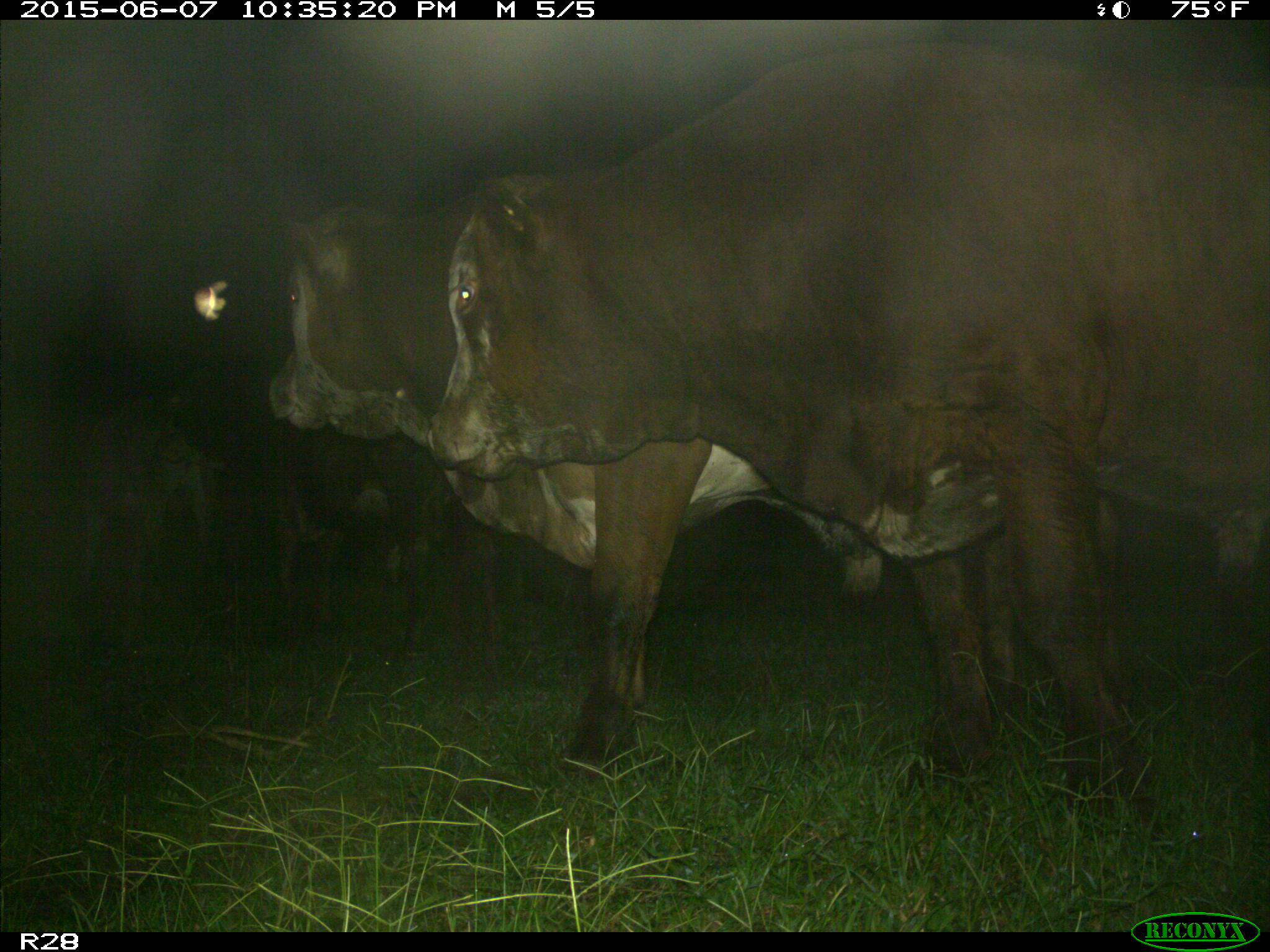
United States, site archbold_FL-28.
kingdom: Animalia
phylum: Chordata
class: Mammalia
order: Artiodactyla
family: Bovidae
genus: Bos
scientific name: Bos taurus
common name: domestic cow